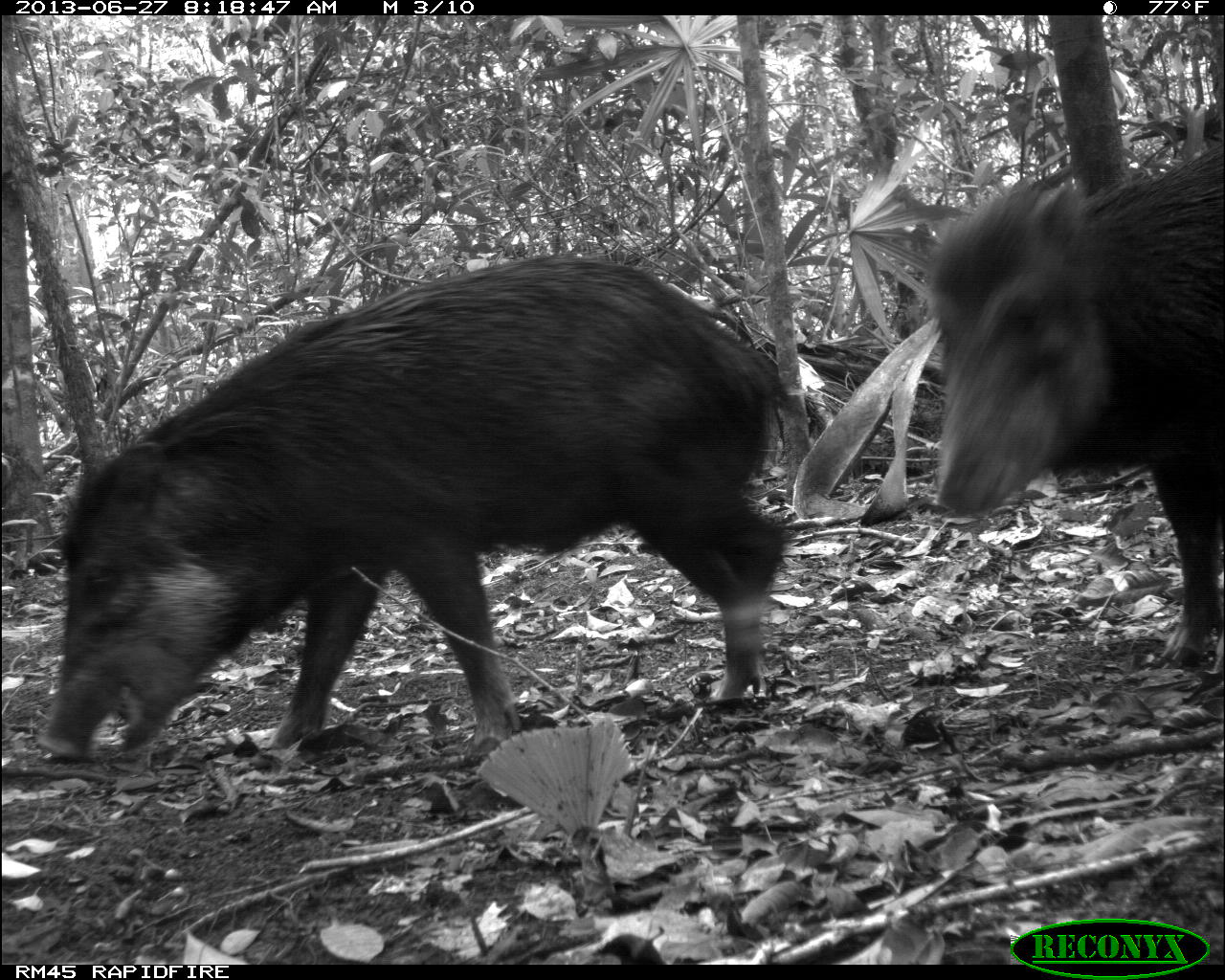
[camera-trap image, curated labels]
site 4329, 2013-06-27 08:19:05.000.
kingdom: Animalia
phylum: Chordata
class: Mammalia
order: Artiodactyla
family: Tayassuidae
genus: Tayassu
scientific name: Tayassu pecari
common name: white-lipped peccary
Tayassu pecari (white-lipped peccary), count 2.